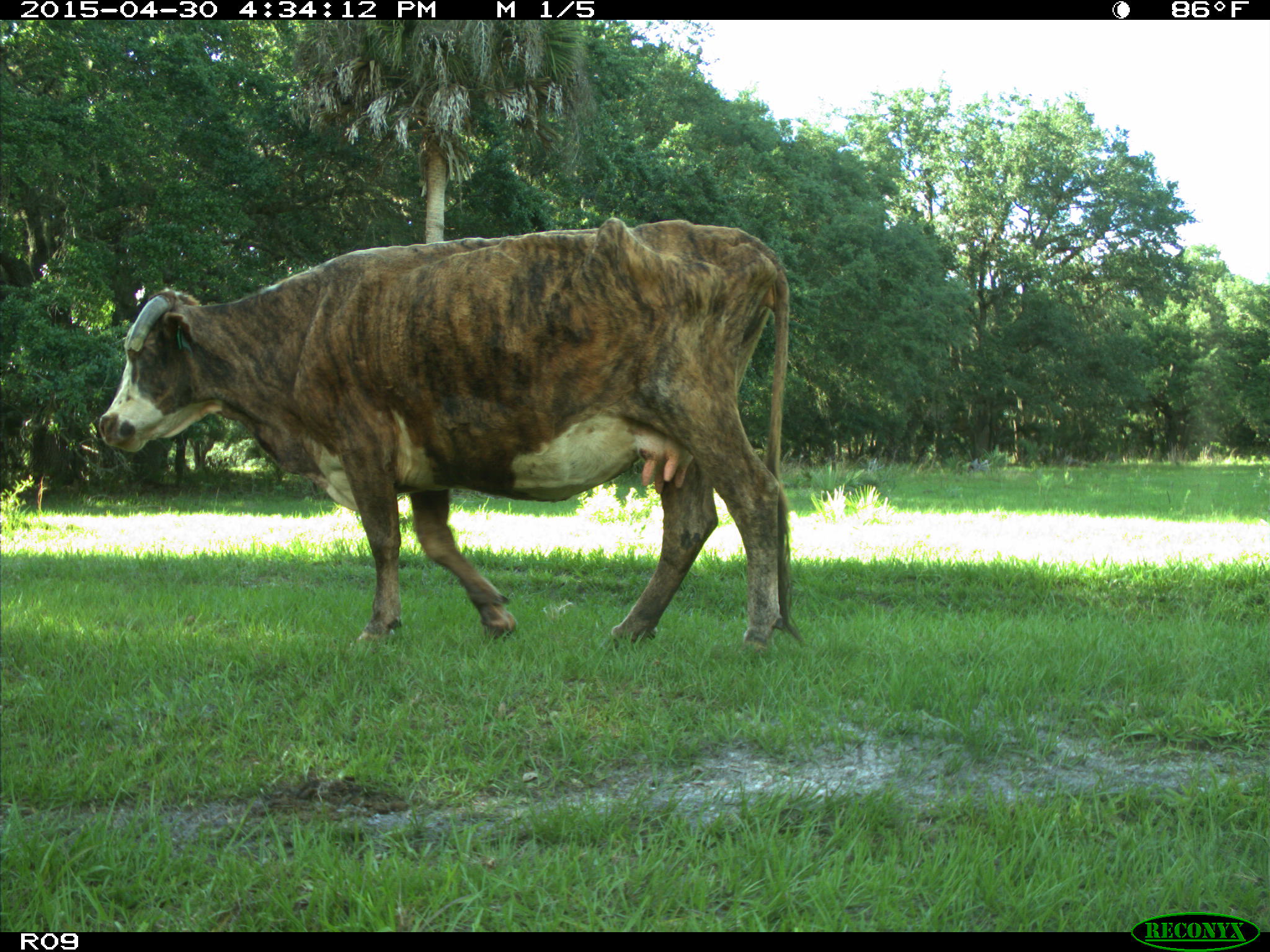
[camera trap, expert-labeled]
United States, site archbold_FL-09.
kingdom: Animalia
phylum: Chordata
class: Mammalia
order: Artiodactyla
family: Bovidae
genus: Bos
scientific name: Bos taurus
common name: domestic cow